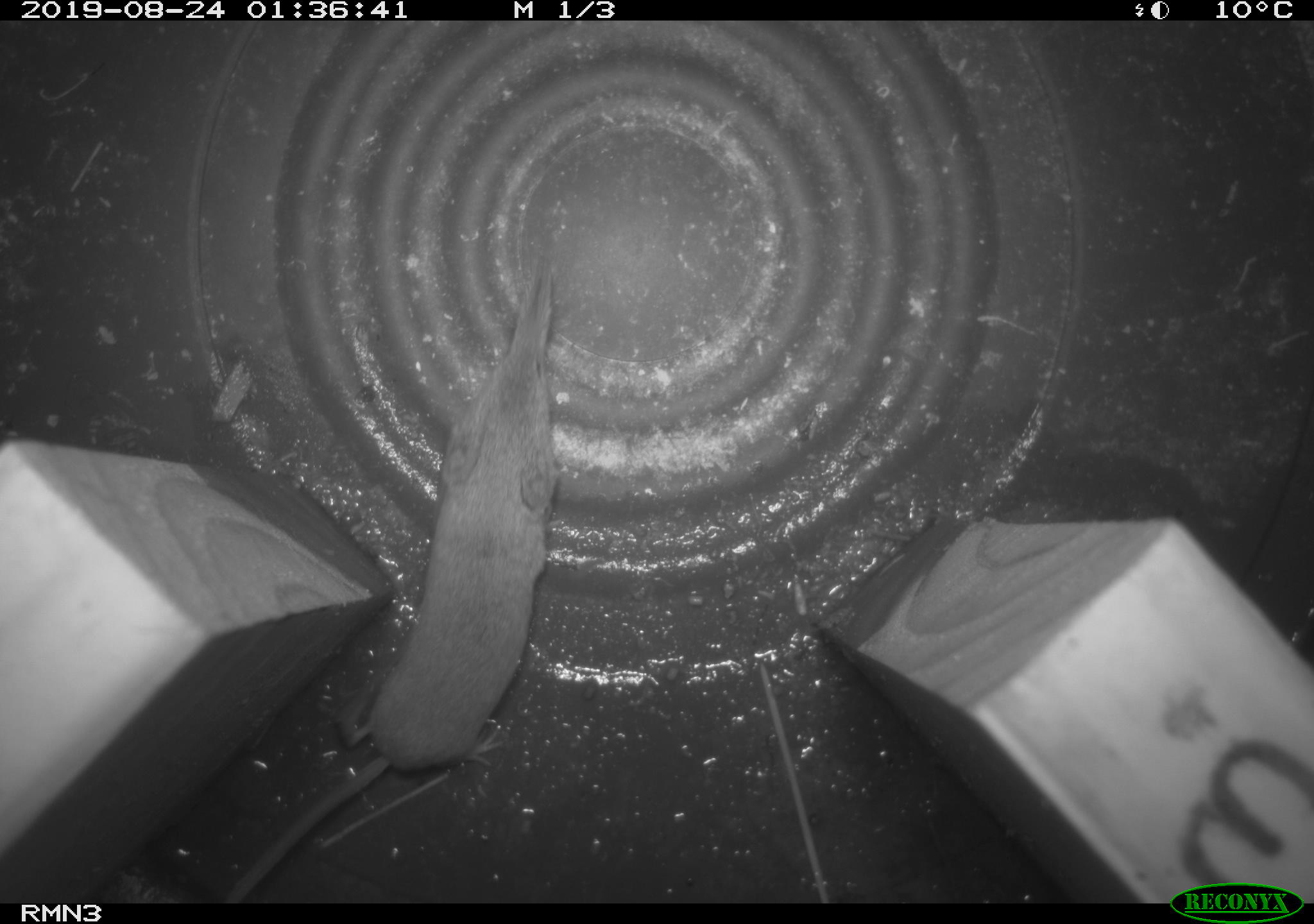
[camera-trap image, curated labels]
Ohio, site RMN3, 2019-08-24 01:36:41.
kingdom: Animalia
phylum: Chordata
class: Mammalia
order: Eulipotyphla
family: Soricidae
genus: Sorex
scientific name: Sorex cinereus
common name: masked shrew